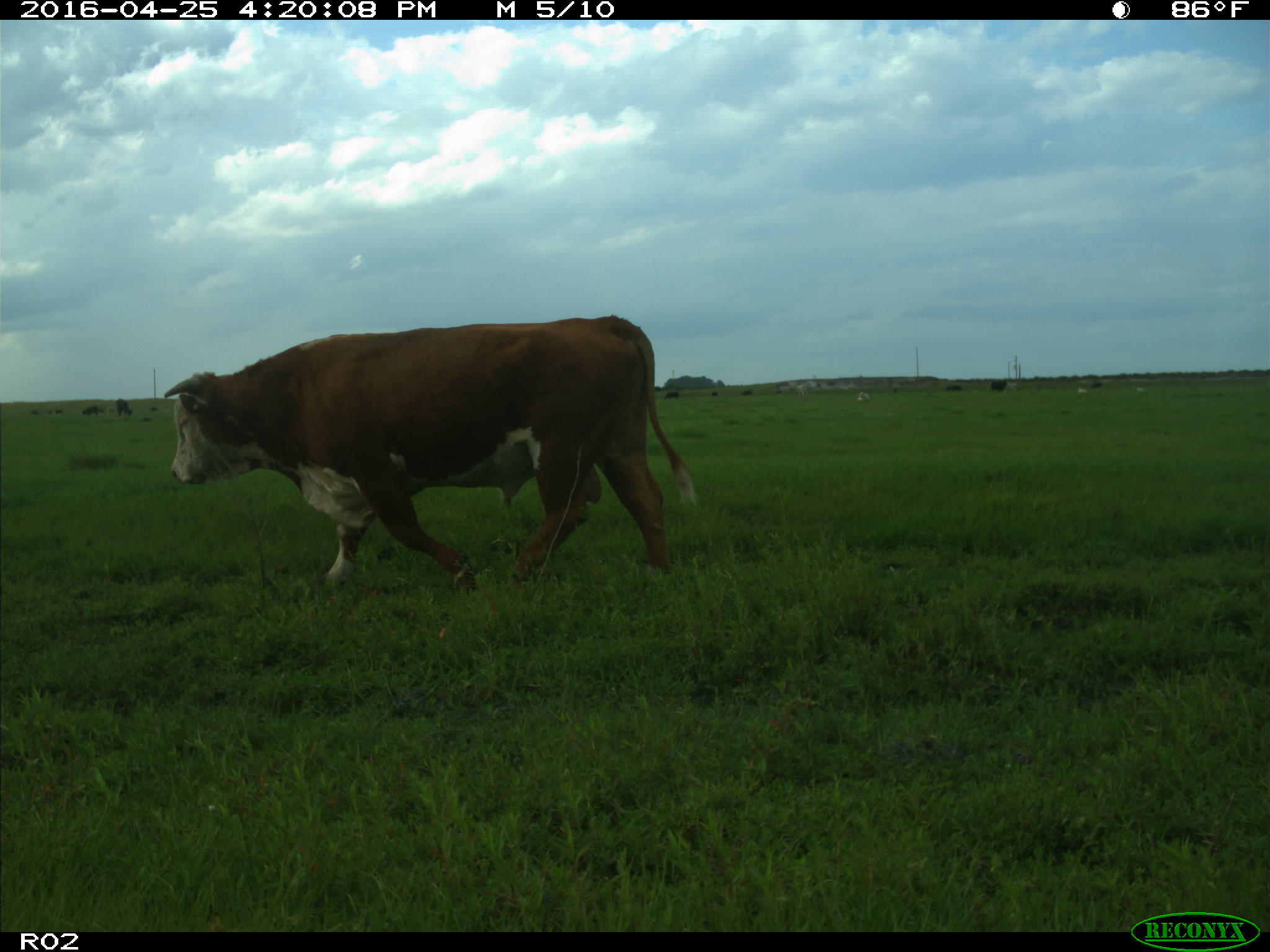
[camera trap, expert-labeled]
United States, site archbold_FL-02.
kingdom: Animalia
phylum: Chordata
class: Mammalia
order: Artiodactyla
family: Bovidae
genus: Bos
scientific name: Bos taurus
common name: domestic cow